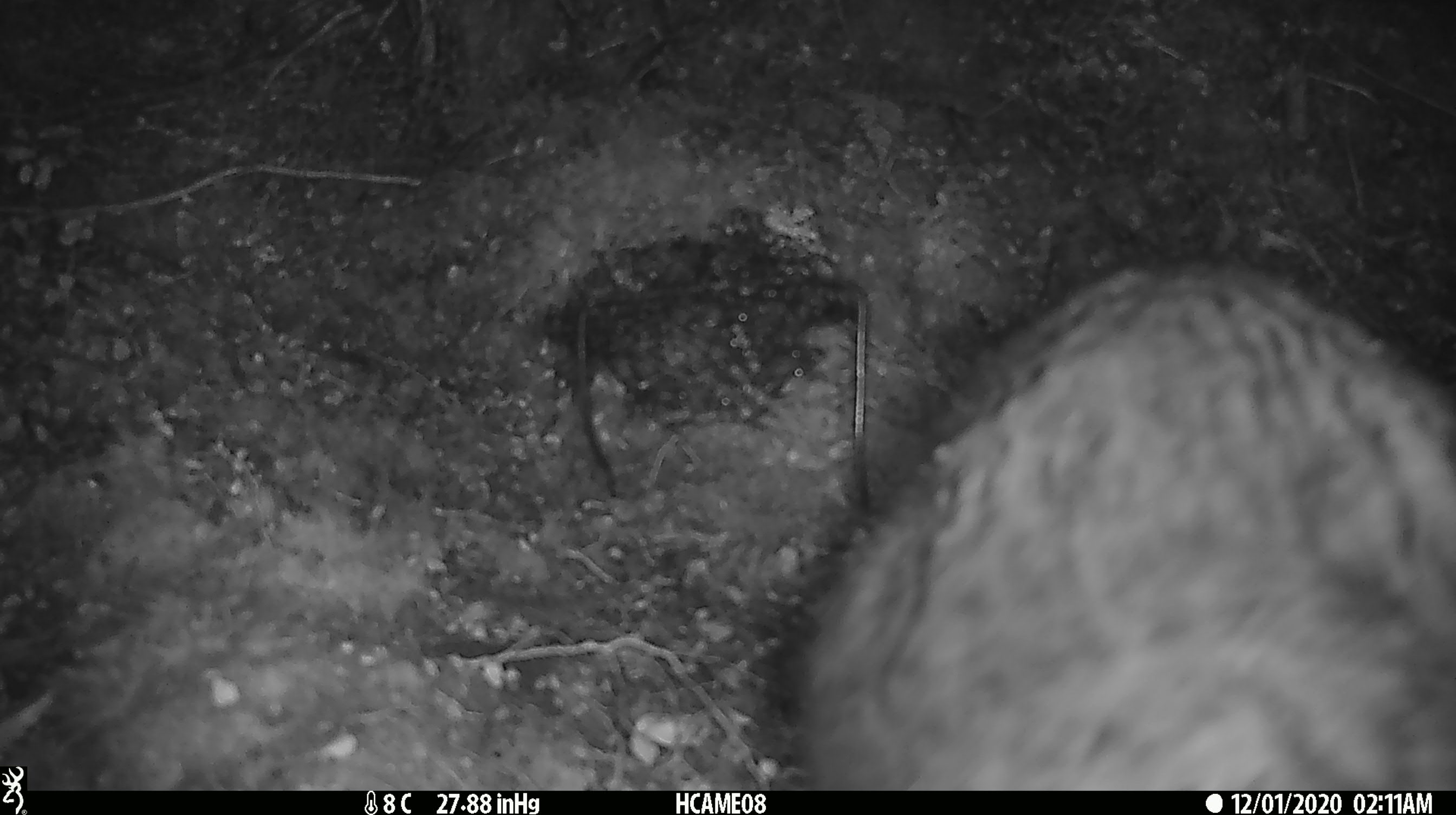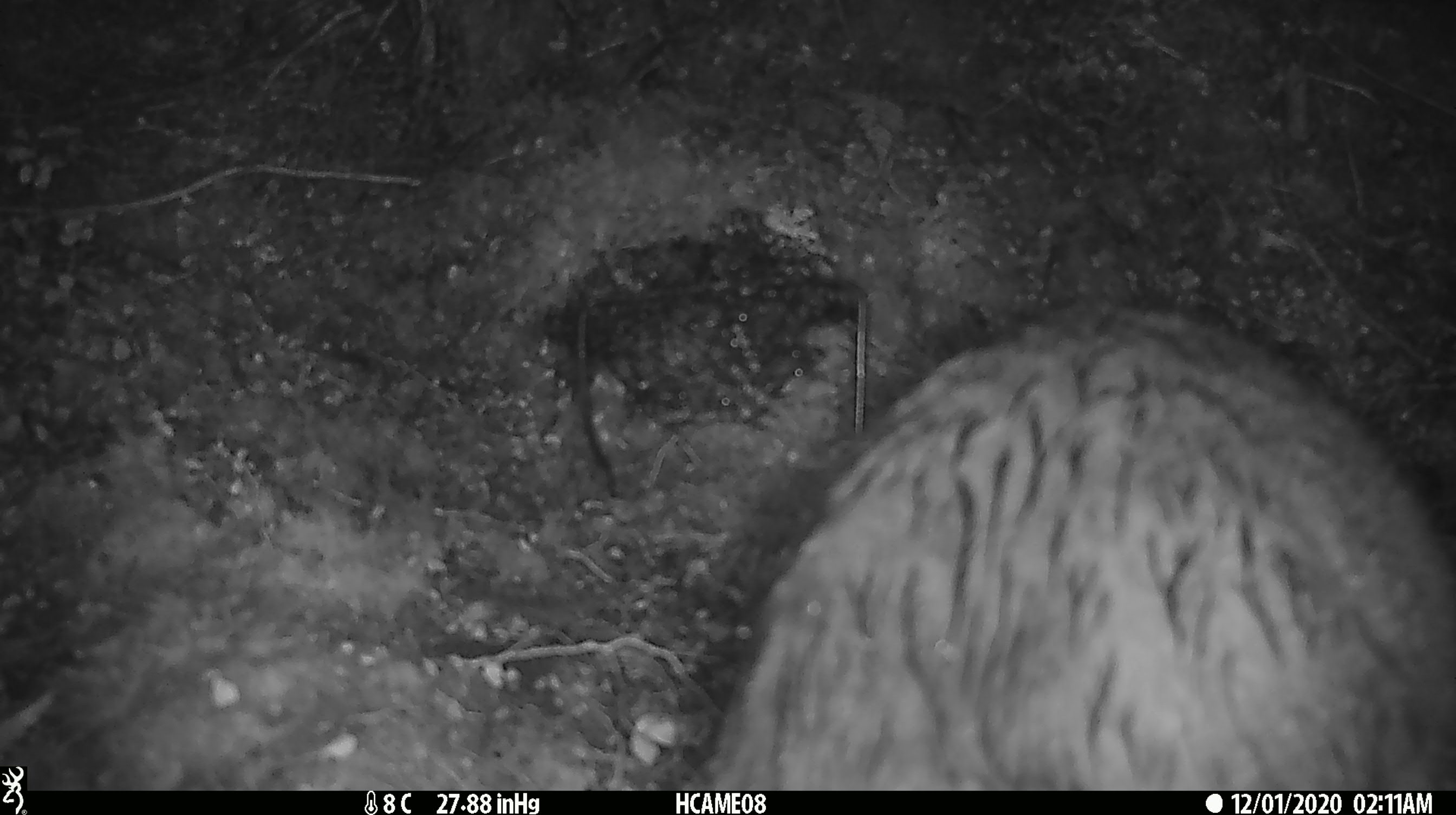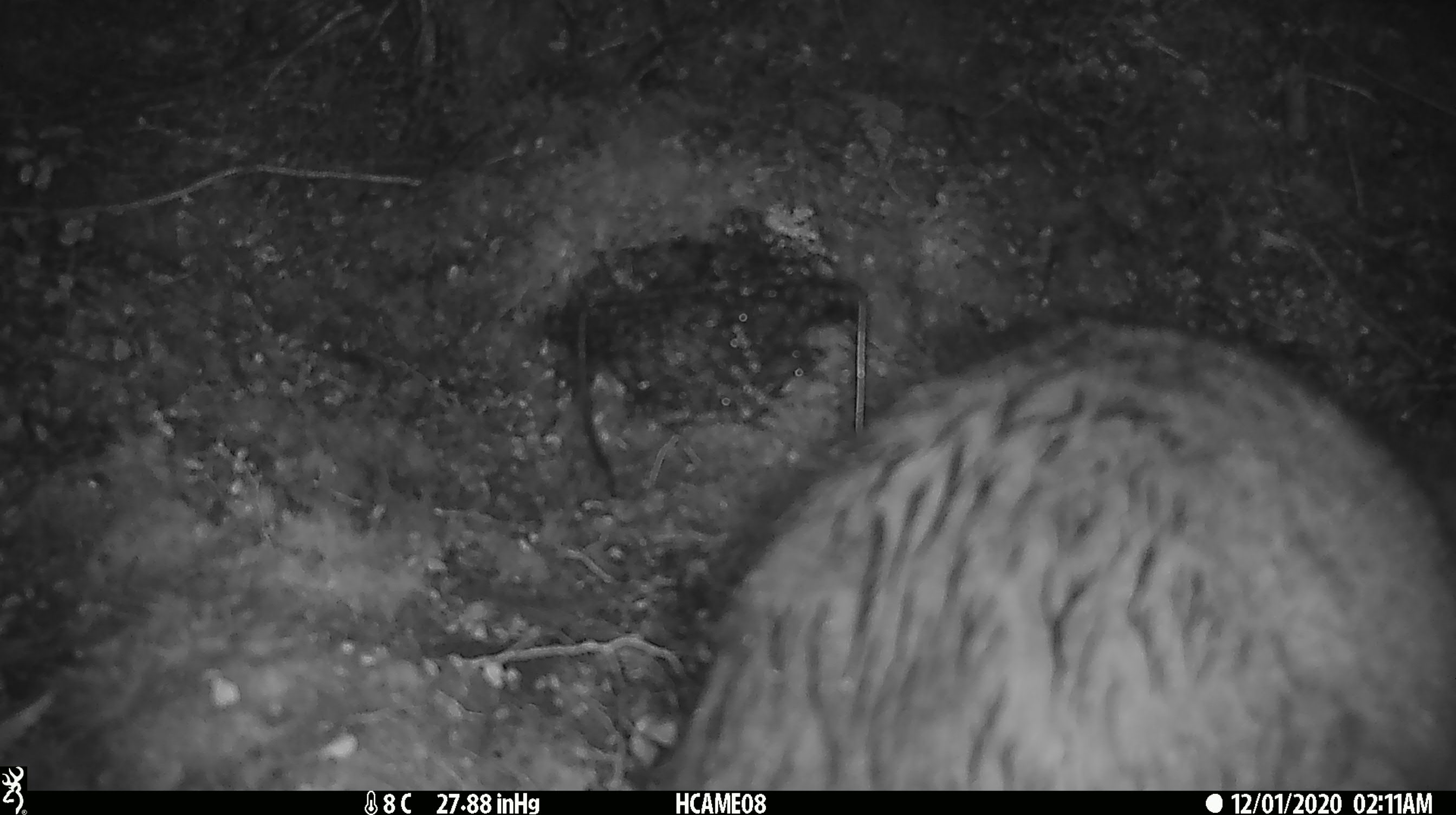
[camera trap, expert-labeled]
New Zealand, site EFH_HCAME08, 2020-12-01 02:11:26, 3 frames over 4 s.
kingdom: Animalia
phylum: Chordata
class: Mammalia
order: Diprotodontia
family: Phalangeridae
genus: Trichosurus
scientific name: Trichosurus vulpecula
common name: common brushtail possum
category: possum